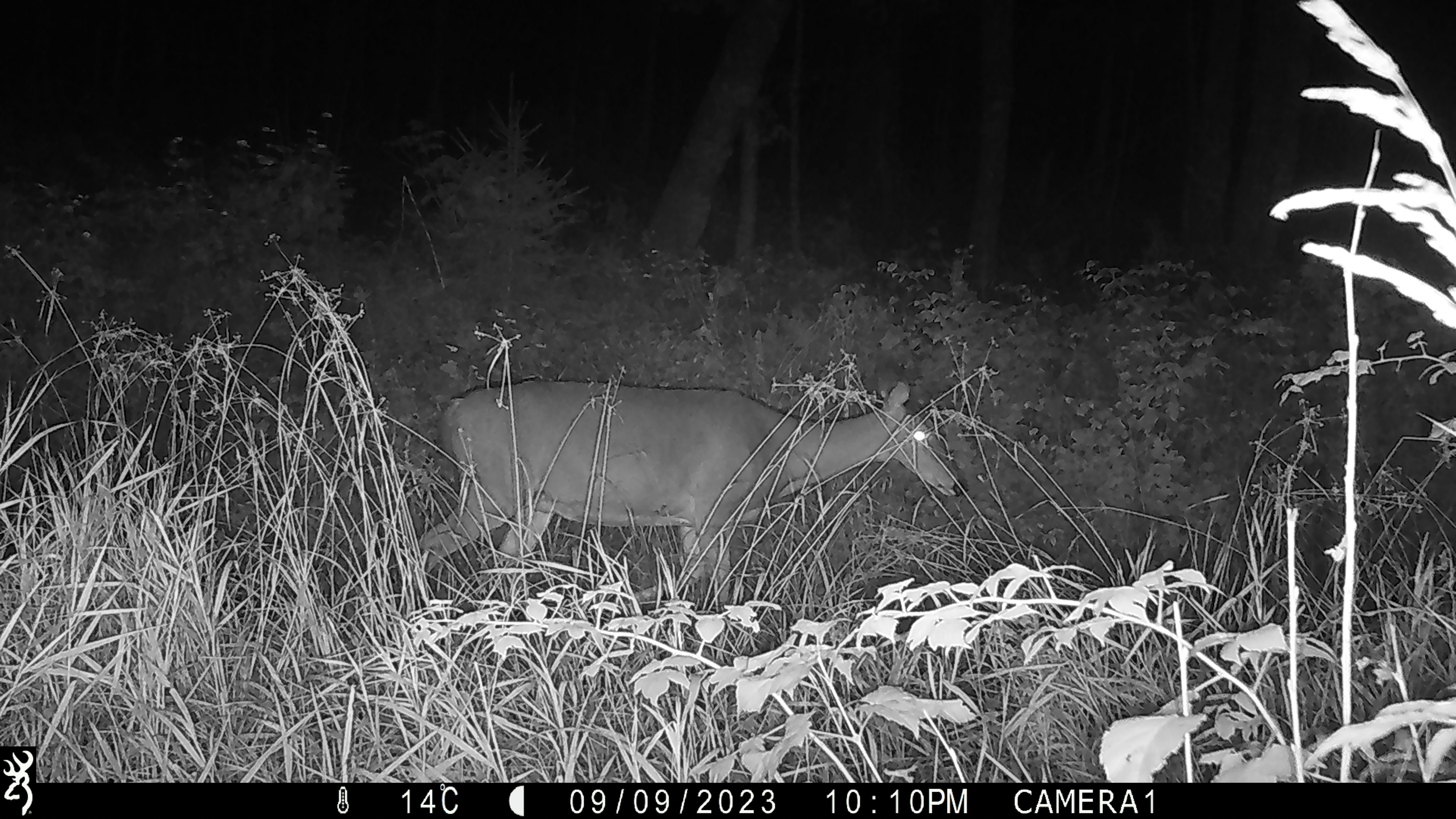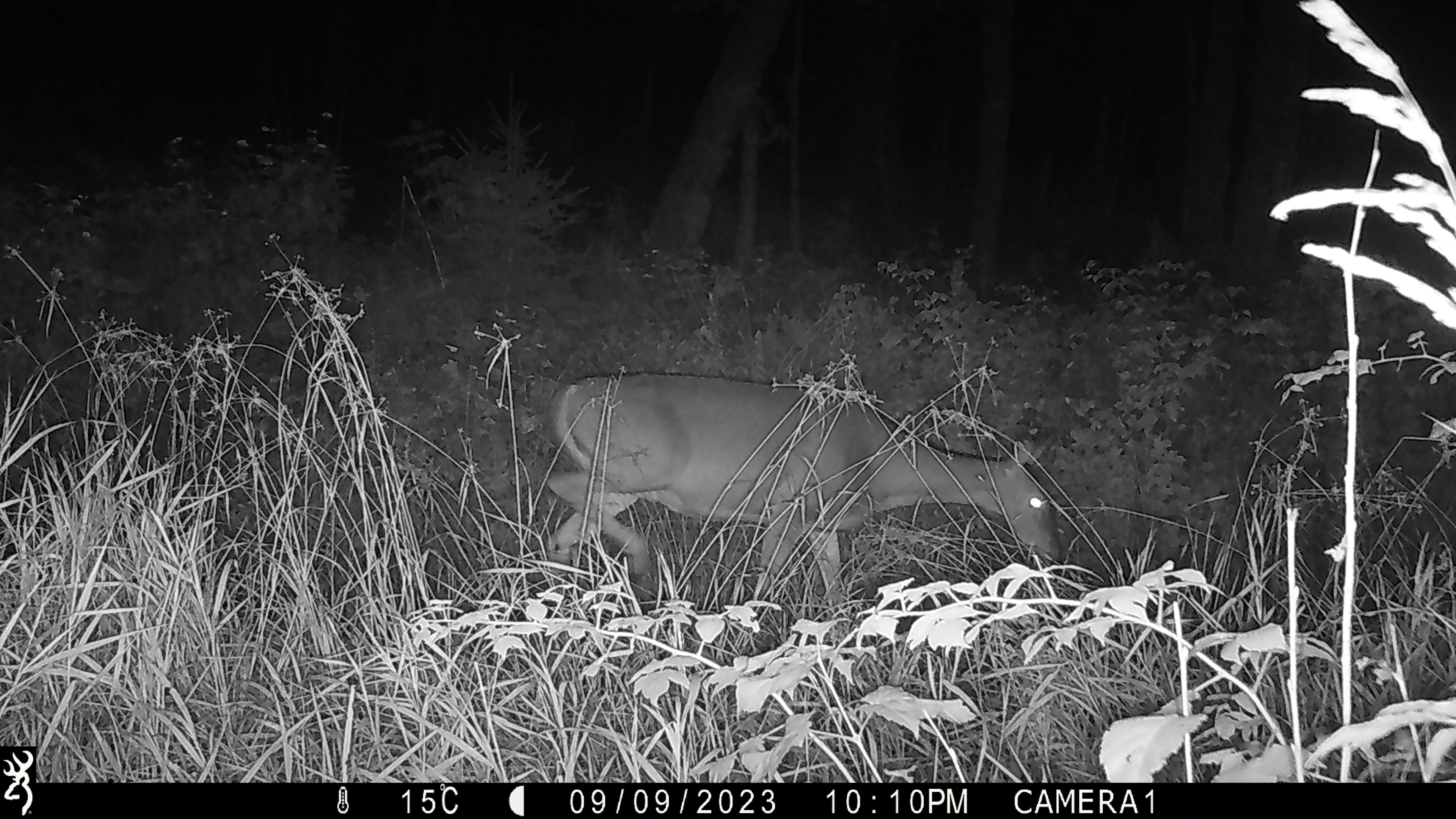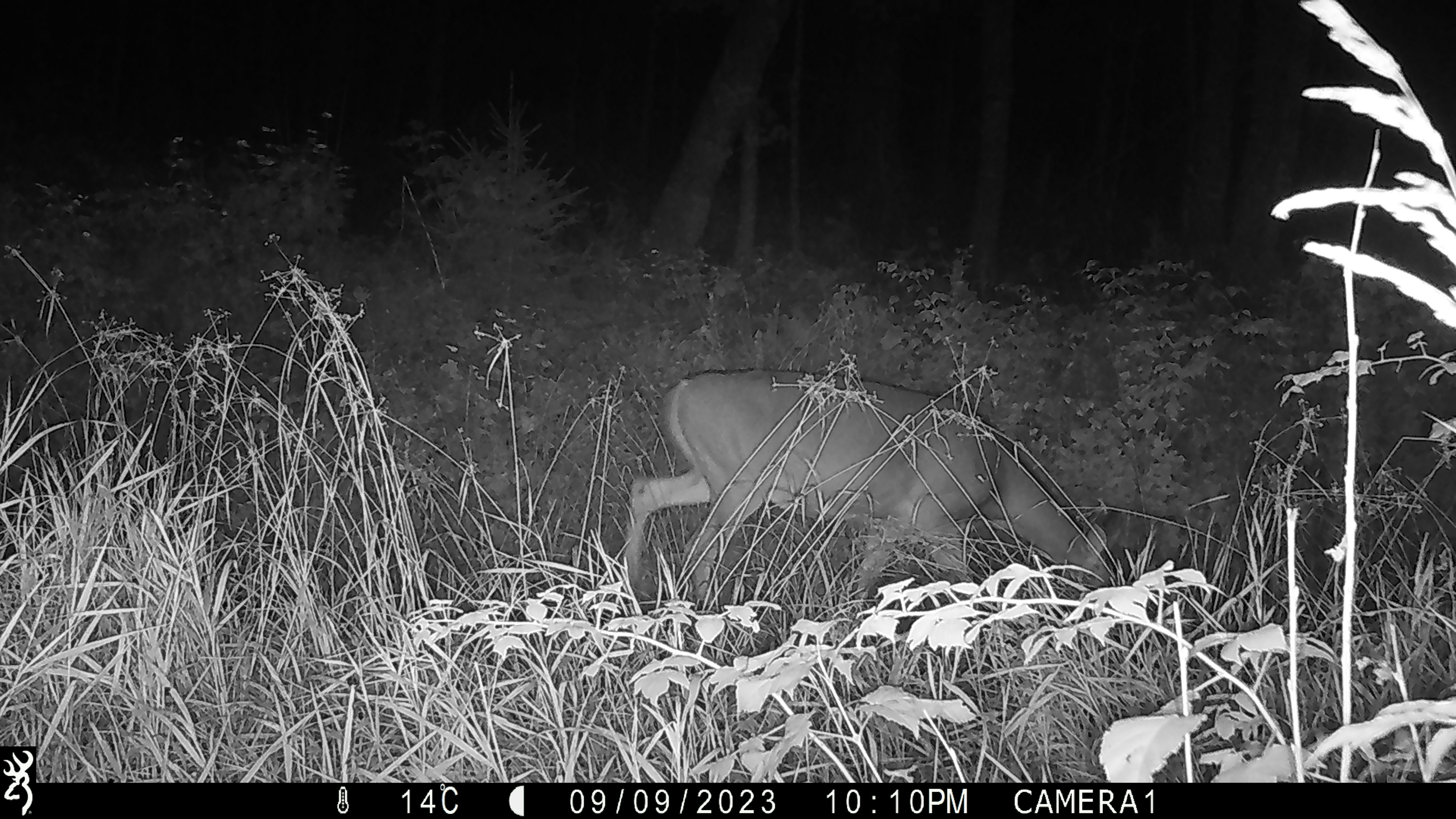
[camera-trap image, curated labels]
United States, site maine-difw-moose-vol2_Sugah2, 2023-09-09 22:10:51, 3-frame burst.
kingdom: Animalia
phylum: Chordata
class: Mammalia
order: Artiodactyla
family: Cervidae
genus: Odocoileus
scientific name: Odocoileus virginianus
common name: white-tailed deer